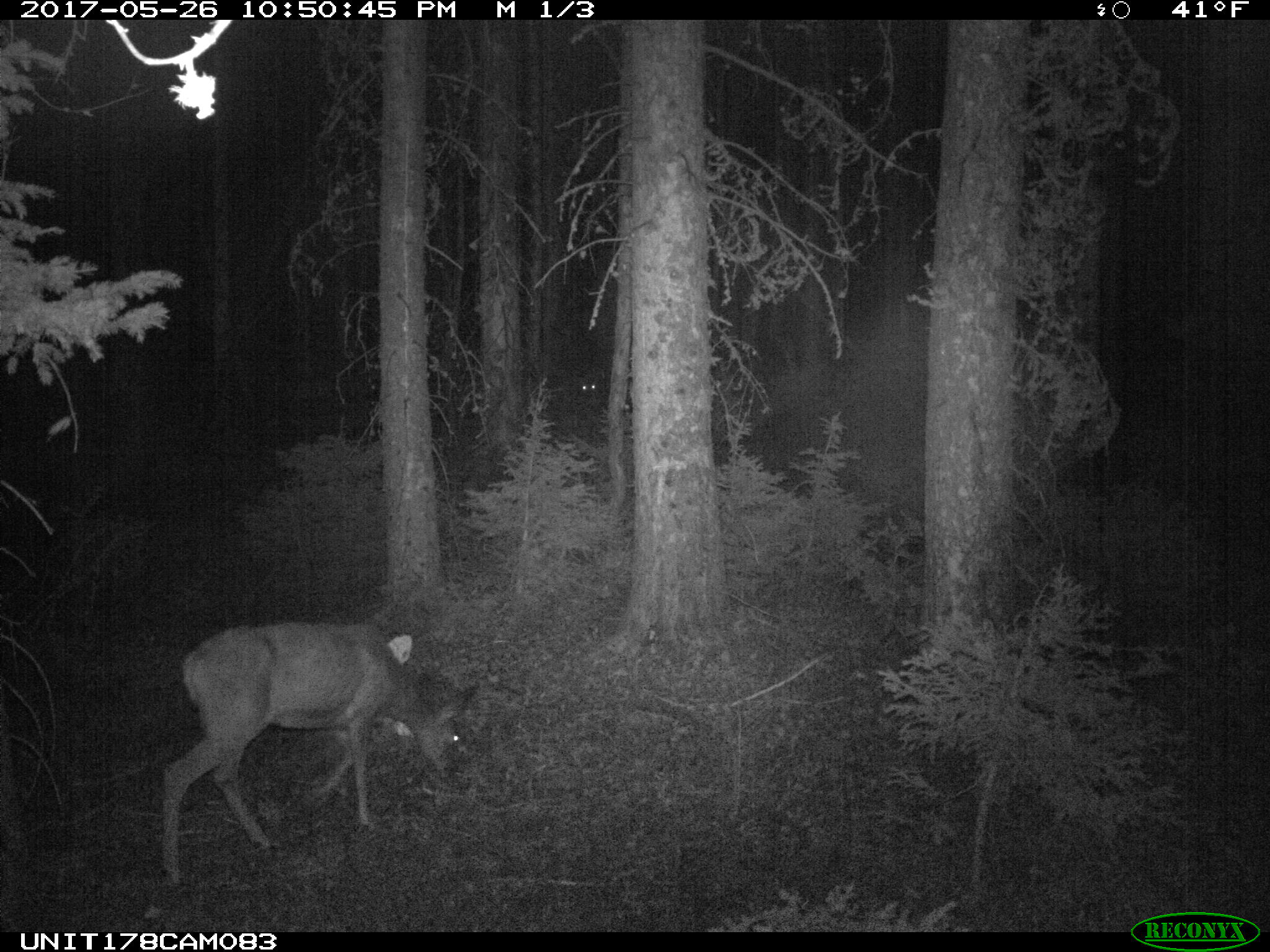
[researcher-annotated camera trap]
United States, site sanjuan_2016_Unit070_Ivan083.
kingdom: Animalia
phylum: Chordata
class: Mammalia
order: Artiodactyla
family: Cervidae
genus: Odocoileus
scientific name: Odocoileus hemionus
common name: mule deer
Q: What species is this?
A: Odocoileus hemionus (mule deer).